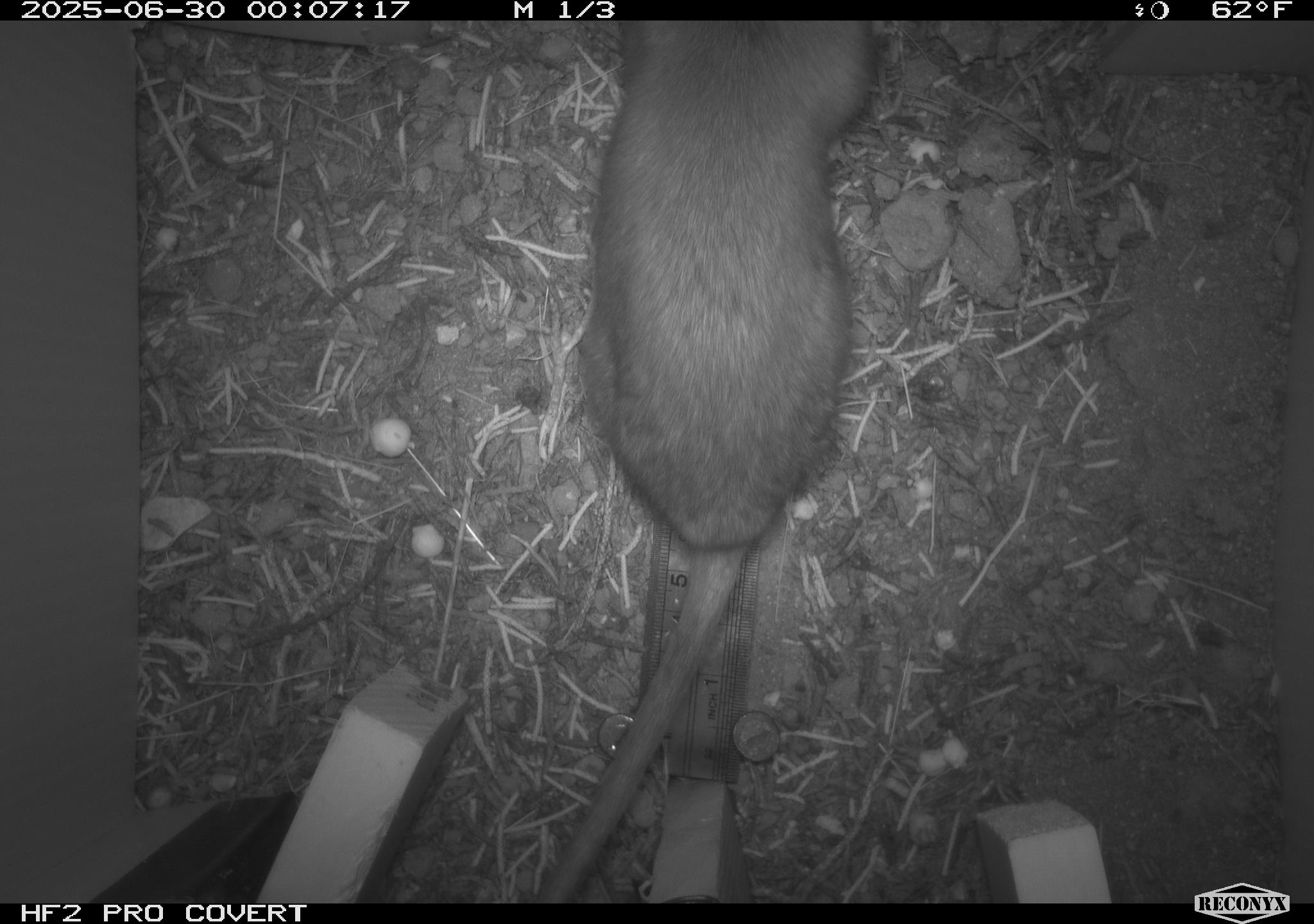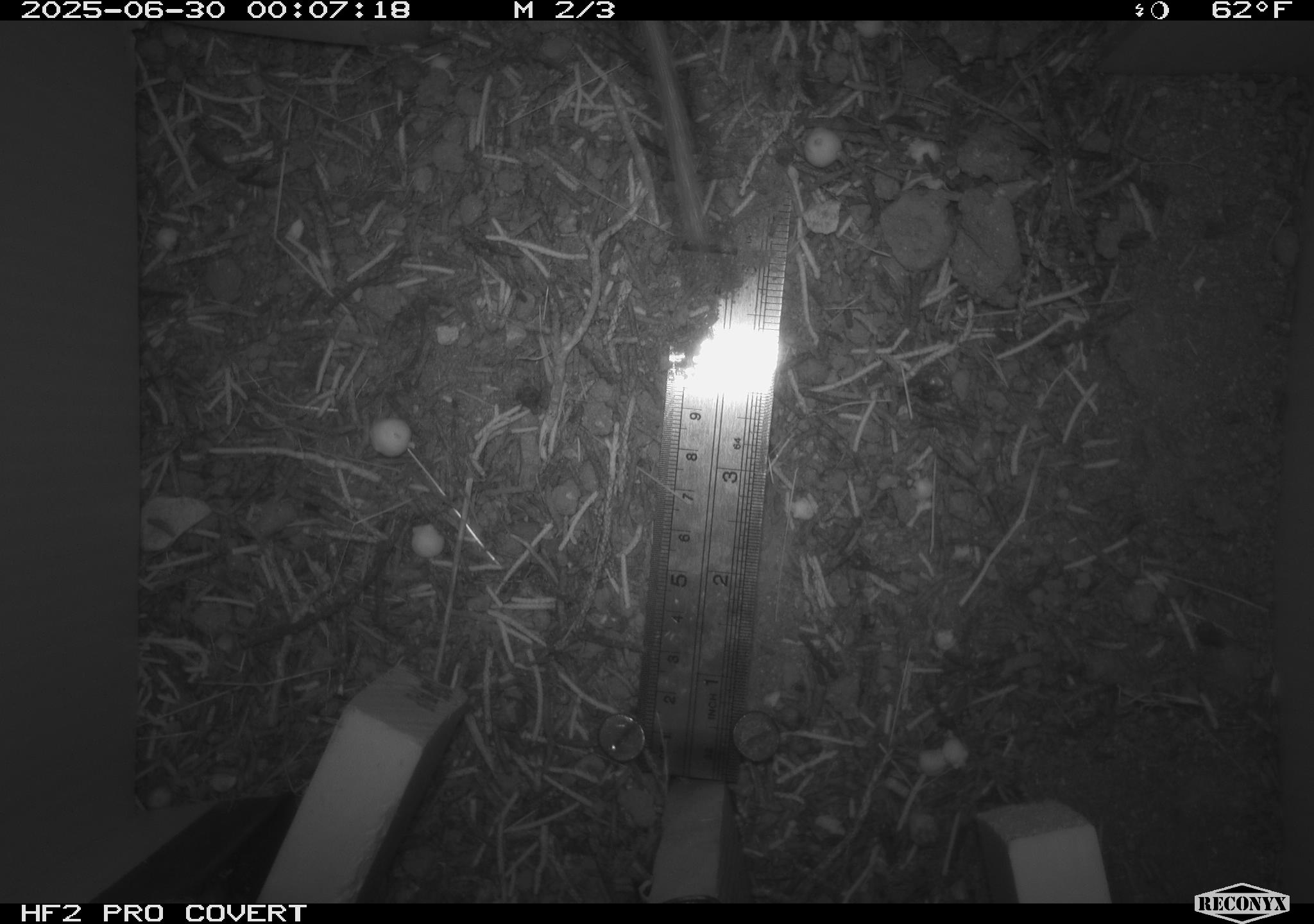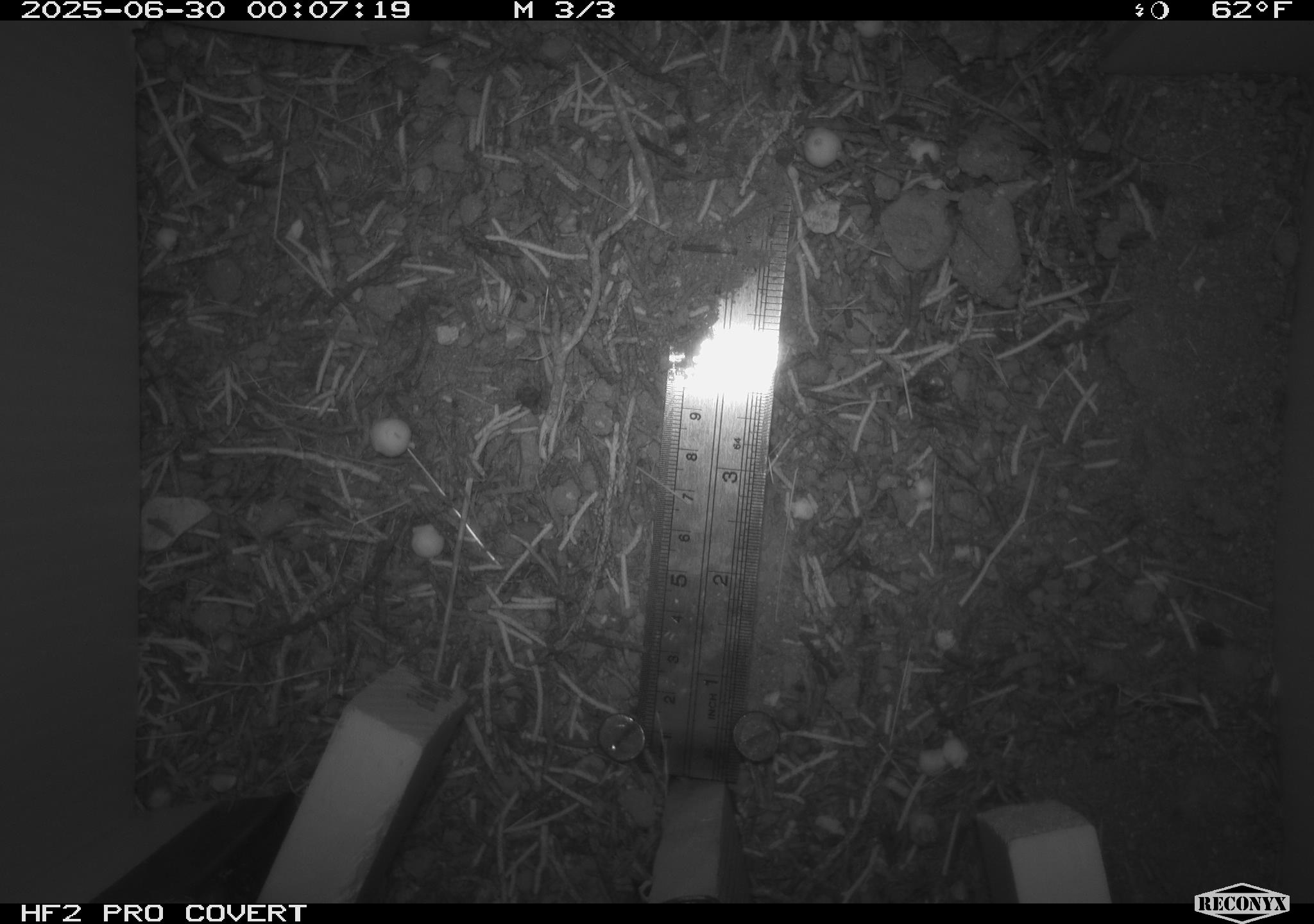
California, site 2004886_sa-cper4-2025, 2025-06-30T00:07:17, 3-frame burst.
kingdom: Animalia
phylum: Chordata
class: Mammalia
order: Rodentia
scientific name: Rodentia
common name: rodent